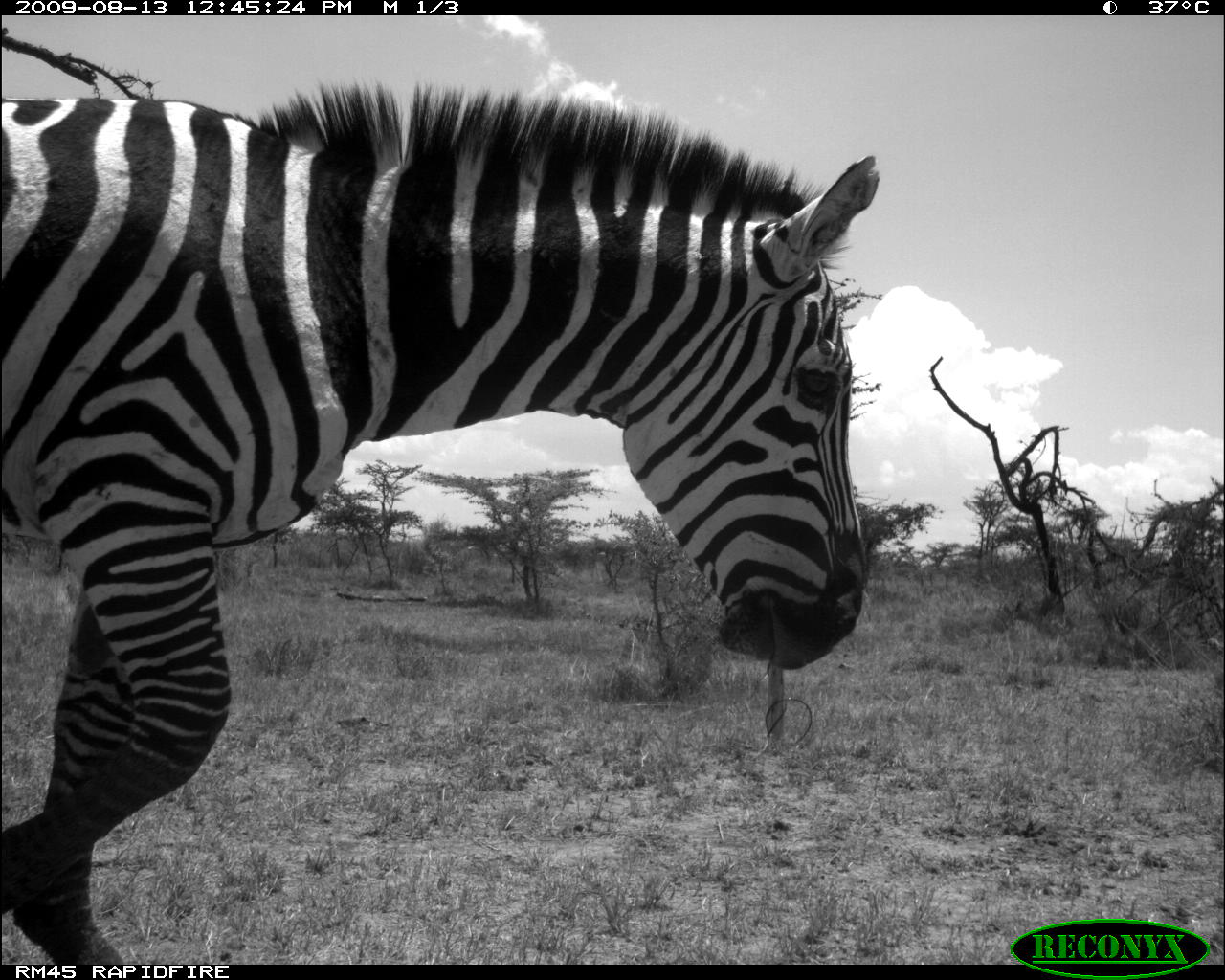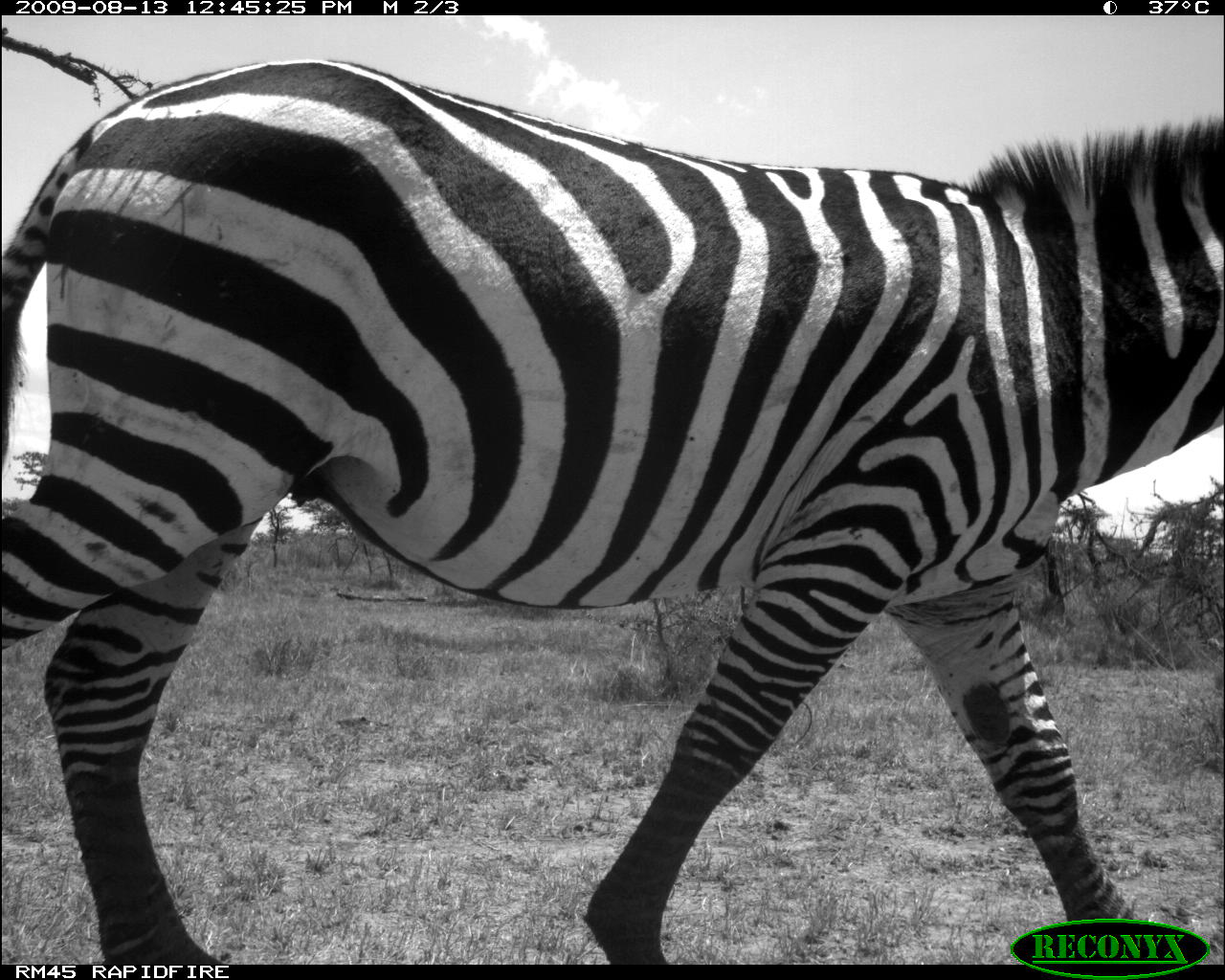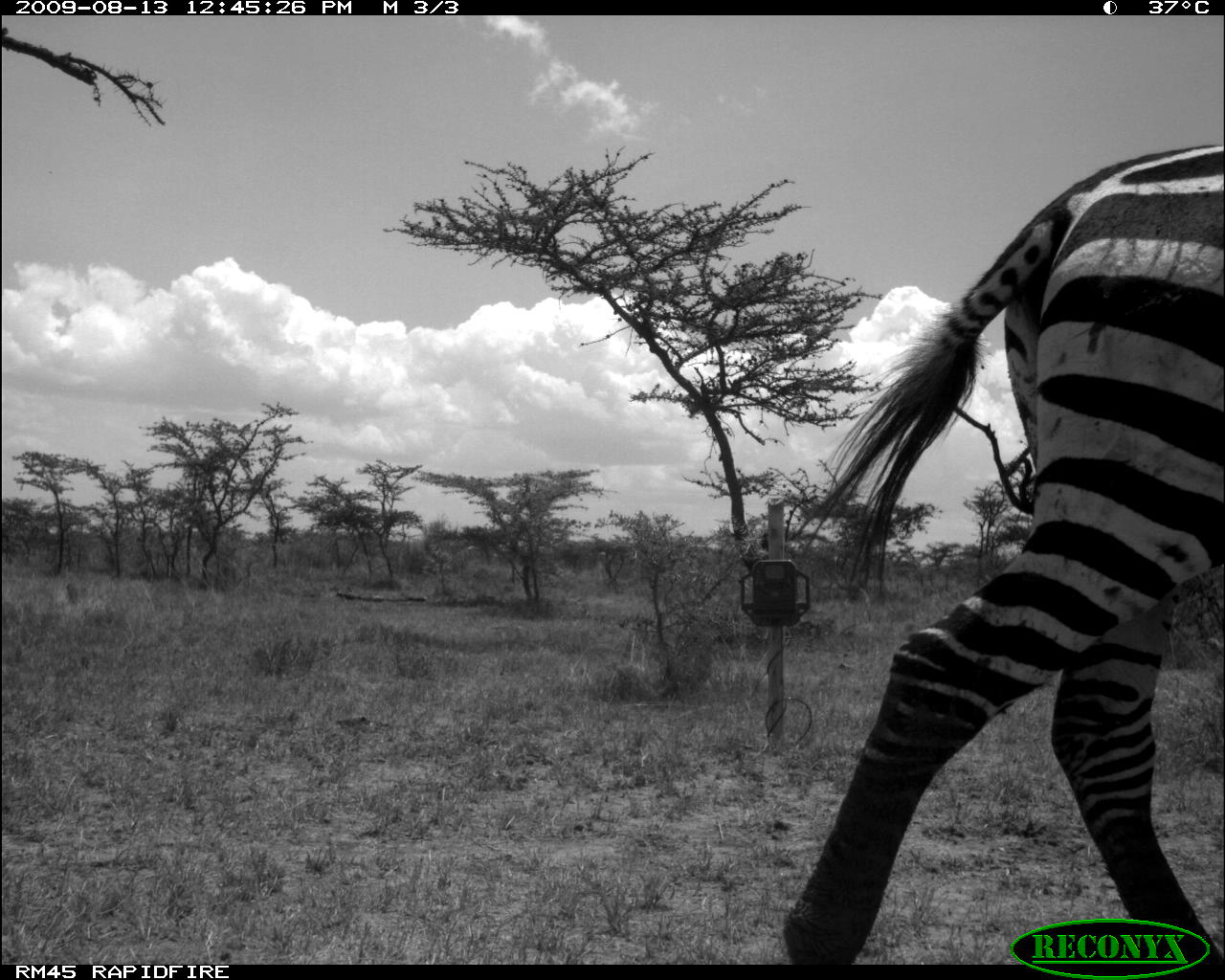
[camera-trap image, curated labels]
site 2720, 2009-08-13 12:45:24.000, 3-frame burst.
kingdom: Animalia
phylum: Chordata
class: Mammalia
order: Perissodactyla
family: Equidae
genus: Equus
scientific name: Equus quagga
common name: plains zebra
Equus quagga (plains zebra), count 1.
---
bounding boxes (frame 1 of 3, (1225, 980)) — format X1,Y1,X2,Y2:
equus quagga: 0,74,882,964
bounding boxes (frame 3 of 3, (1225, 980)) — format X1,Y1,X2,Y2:
equus quagga: 773,142,1225,965